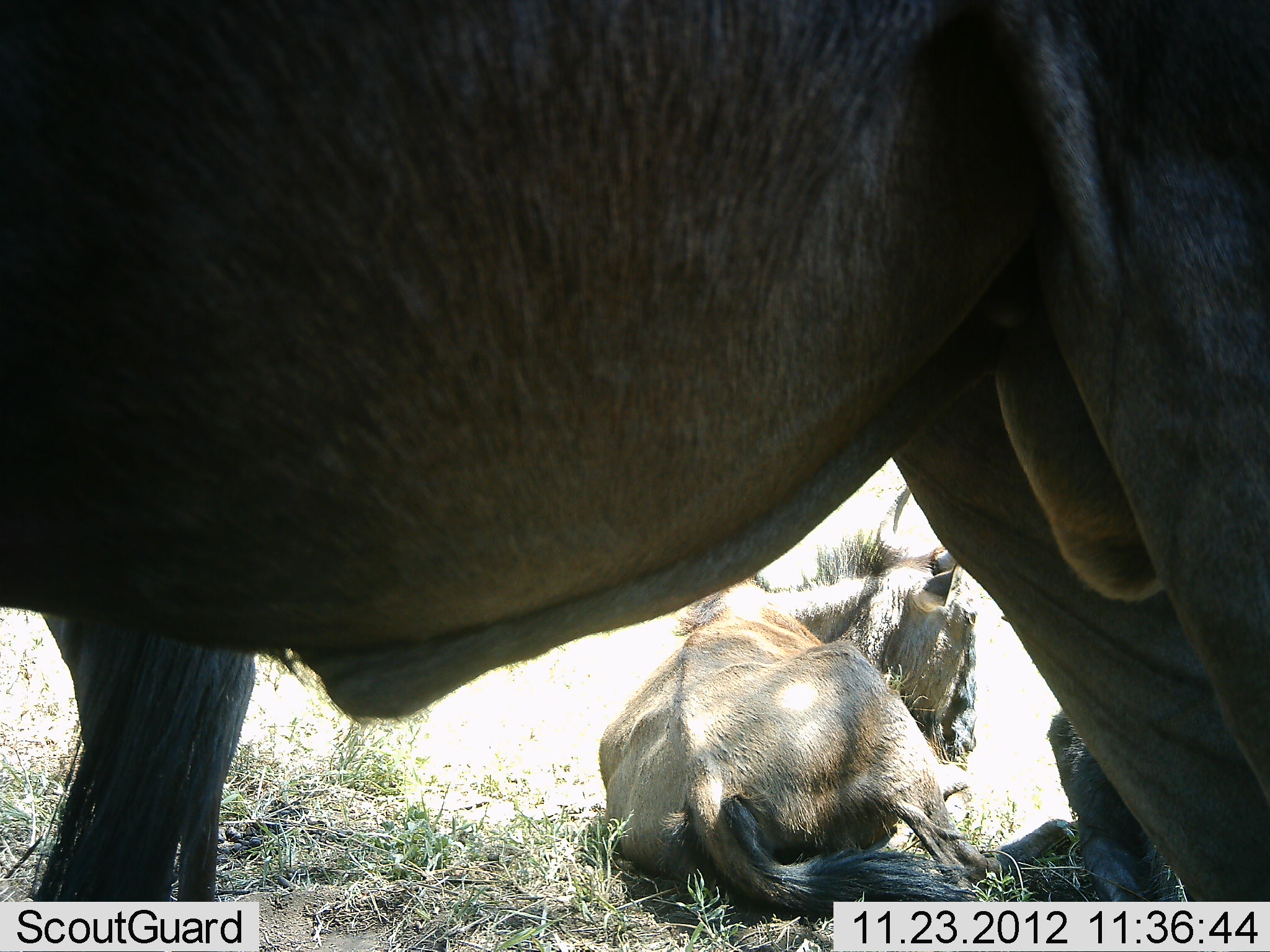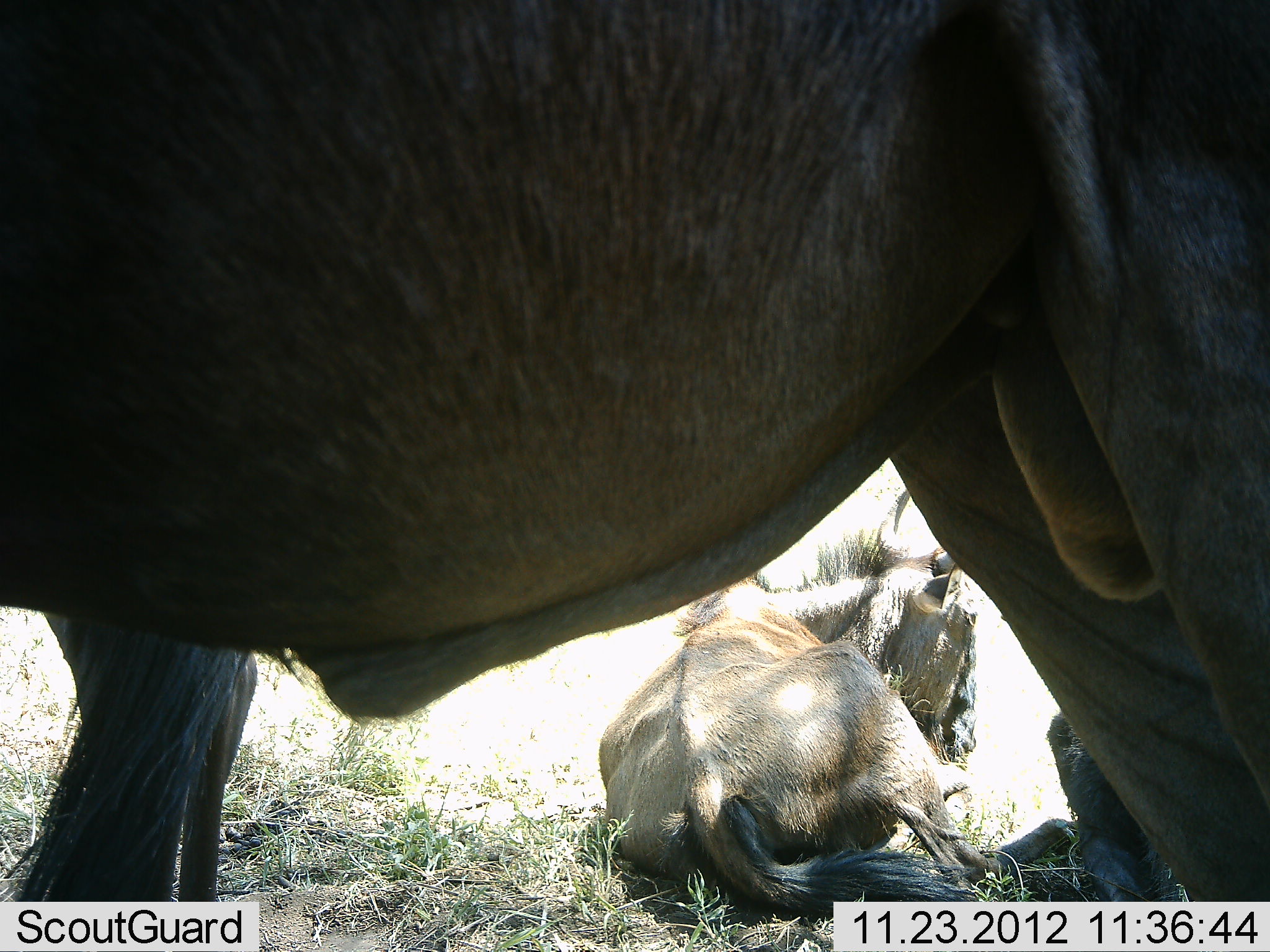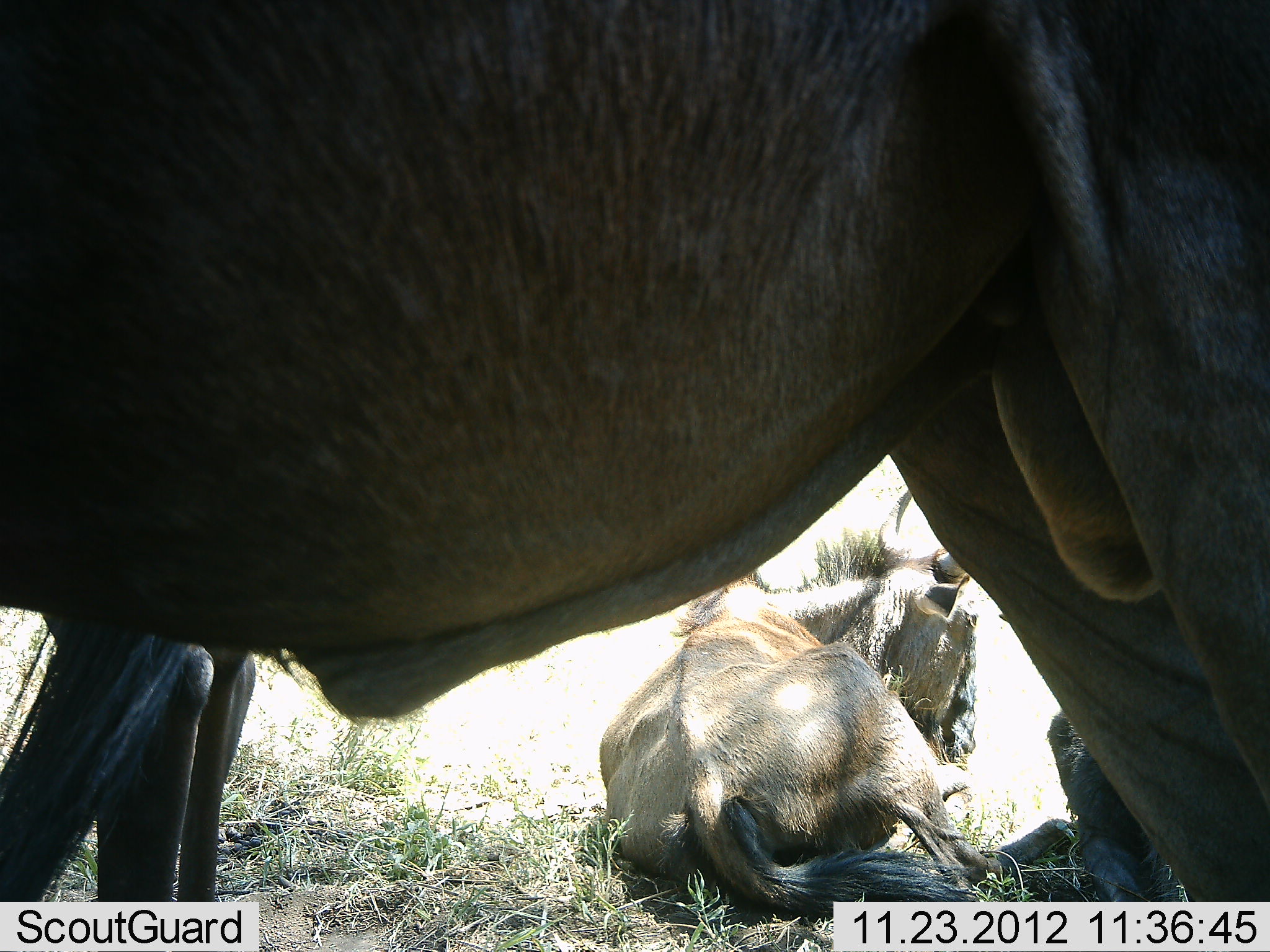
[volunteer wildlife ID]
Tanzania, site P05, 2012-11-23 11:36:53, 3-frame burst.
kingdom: Animalia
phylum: Chordata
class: Mammalia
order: Artiodactyla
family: Bovidae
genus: Connochaetes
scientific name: Connochaetes taurinus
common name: blue wildebeest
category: wildebeest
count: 2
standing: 90%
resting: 90%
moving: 0%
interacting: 0%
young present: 0%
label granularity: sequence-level